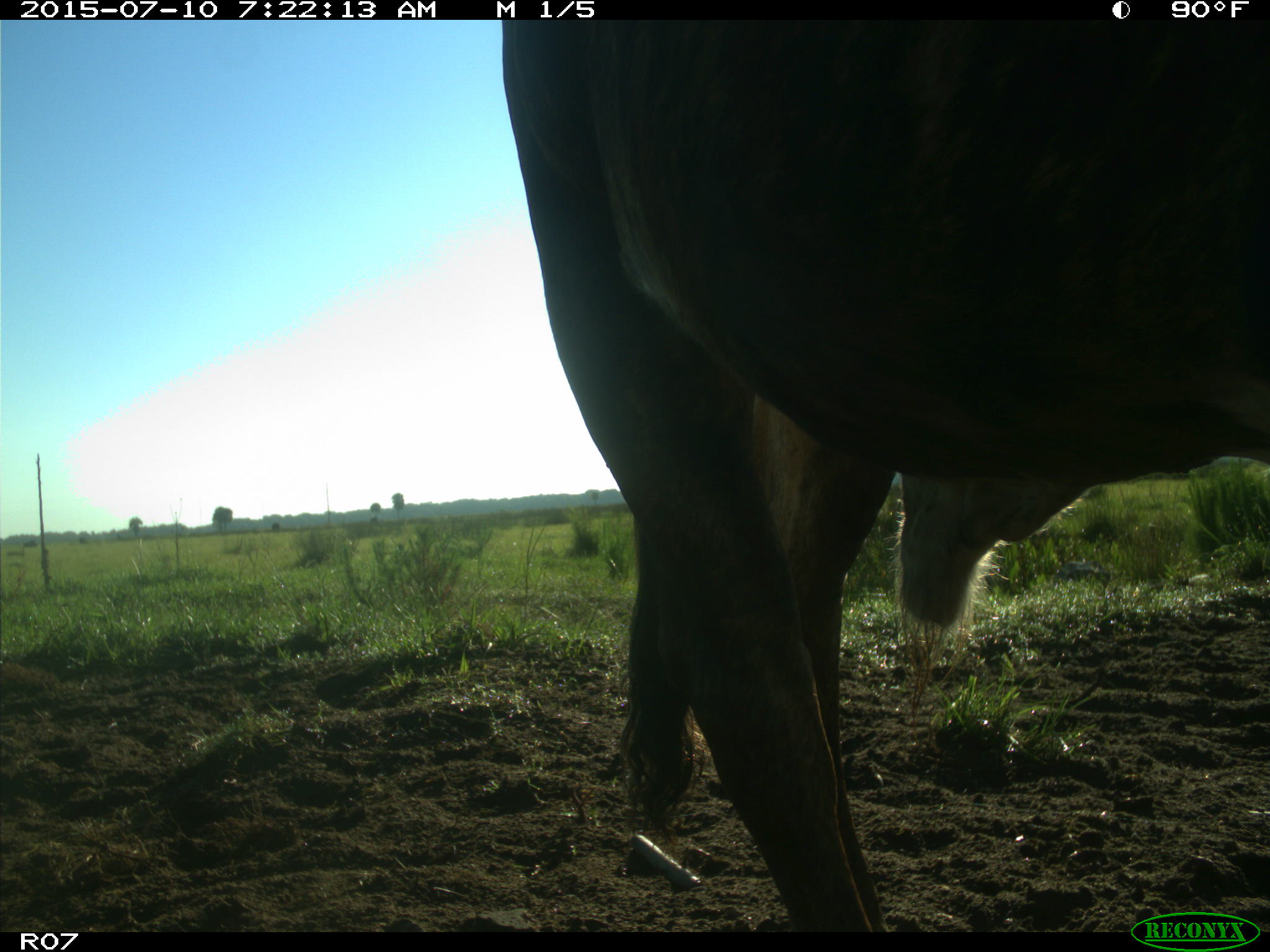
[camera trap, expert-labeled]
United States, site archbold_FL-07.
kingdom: Animalia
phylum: Chordata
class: Mammalia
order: Artiodactyla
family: Bovidae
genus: Bos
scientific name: Bos taurus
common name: domestic cow